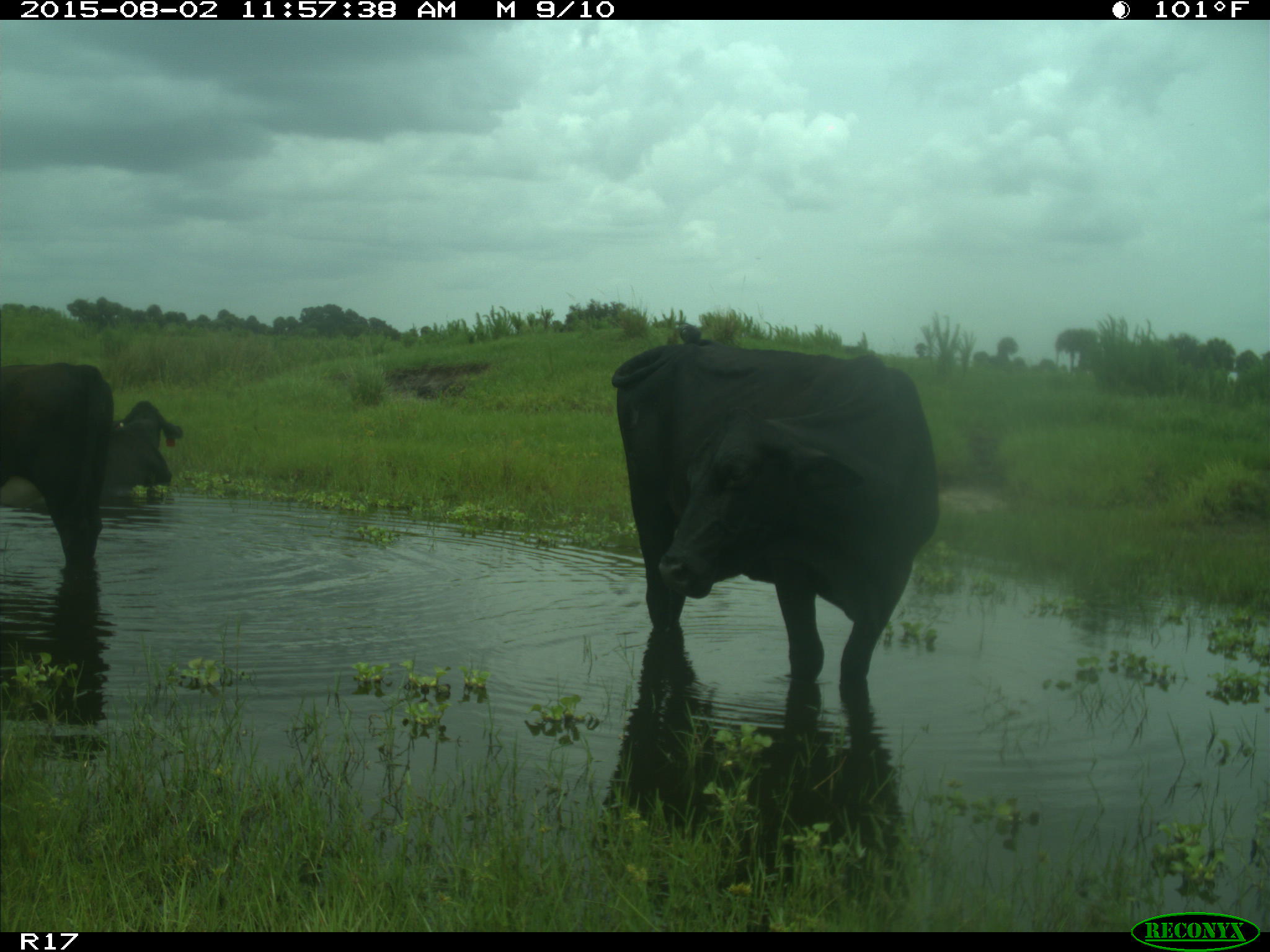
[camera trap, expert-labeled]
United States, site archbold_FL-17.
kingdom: Animalia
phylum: Chordata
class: Mammalia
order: Artiodactyla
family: Bovidae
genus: Bos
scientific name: Bos taurus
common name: domestic cow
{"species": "Bos taurus (domestic cow)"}